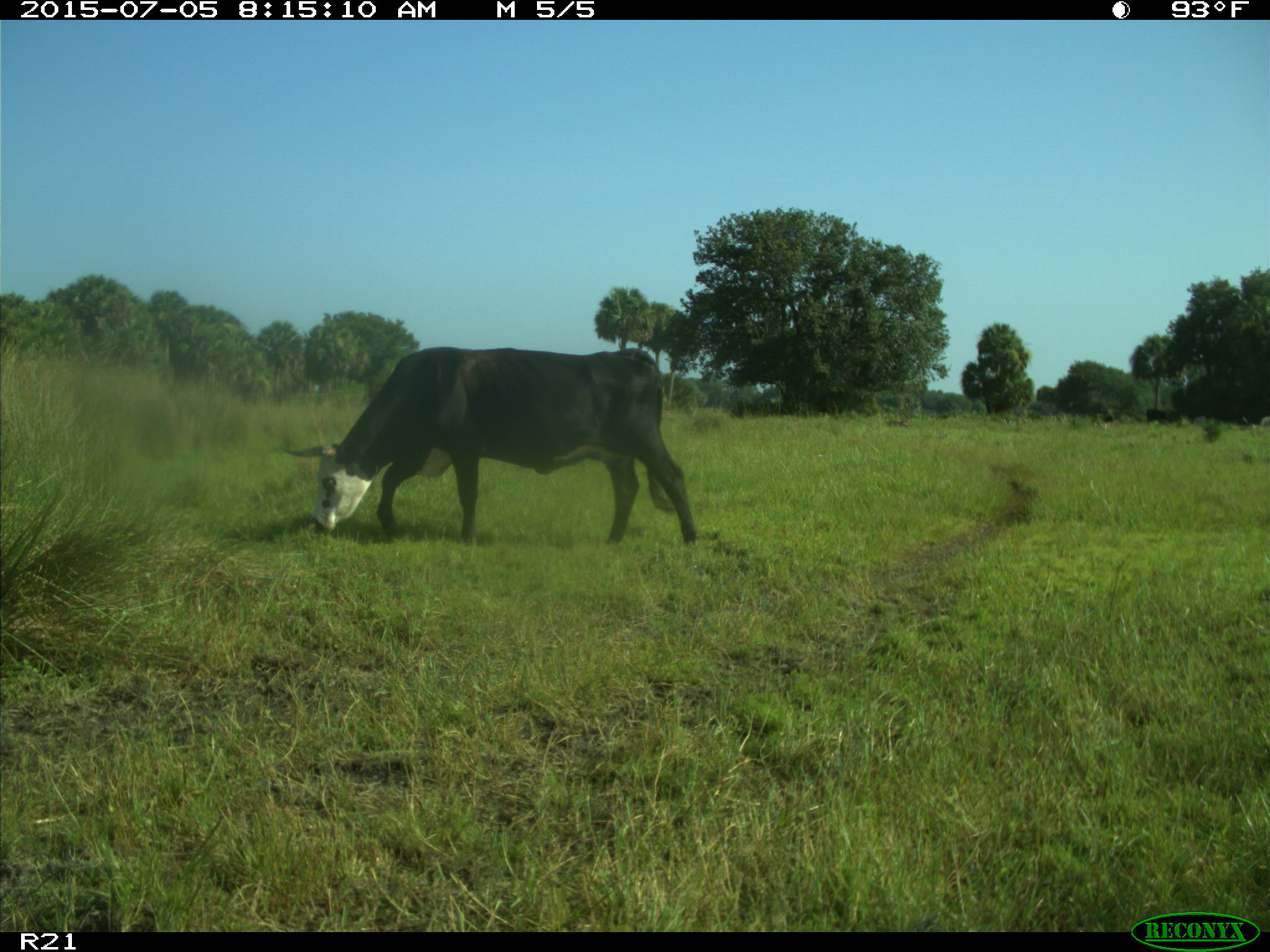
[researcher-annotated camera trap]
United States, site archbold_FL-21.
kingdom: Animalia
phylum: Chordata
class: Mammalia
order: Artiodactyla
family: Bovidae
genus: Bos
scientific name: Bos taurus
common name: domestic cow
Bos taurus (domestic cow).